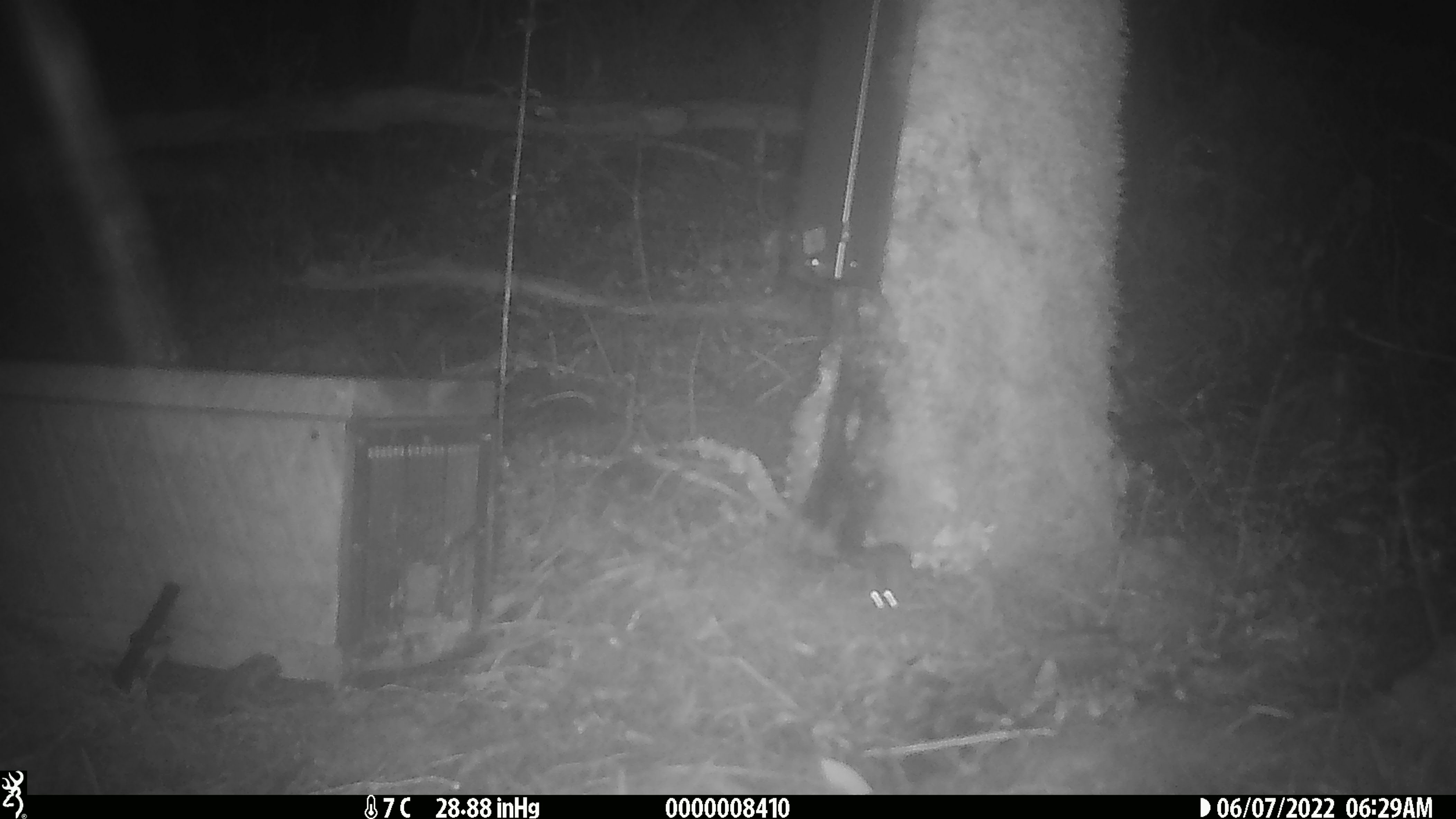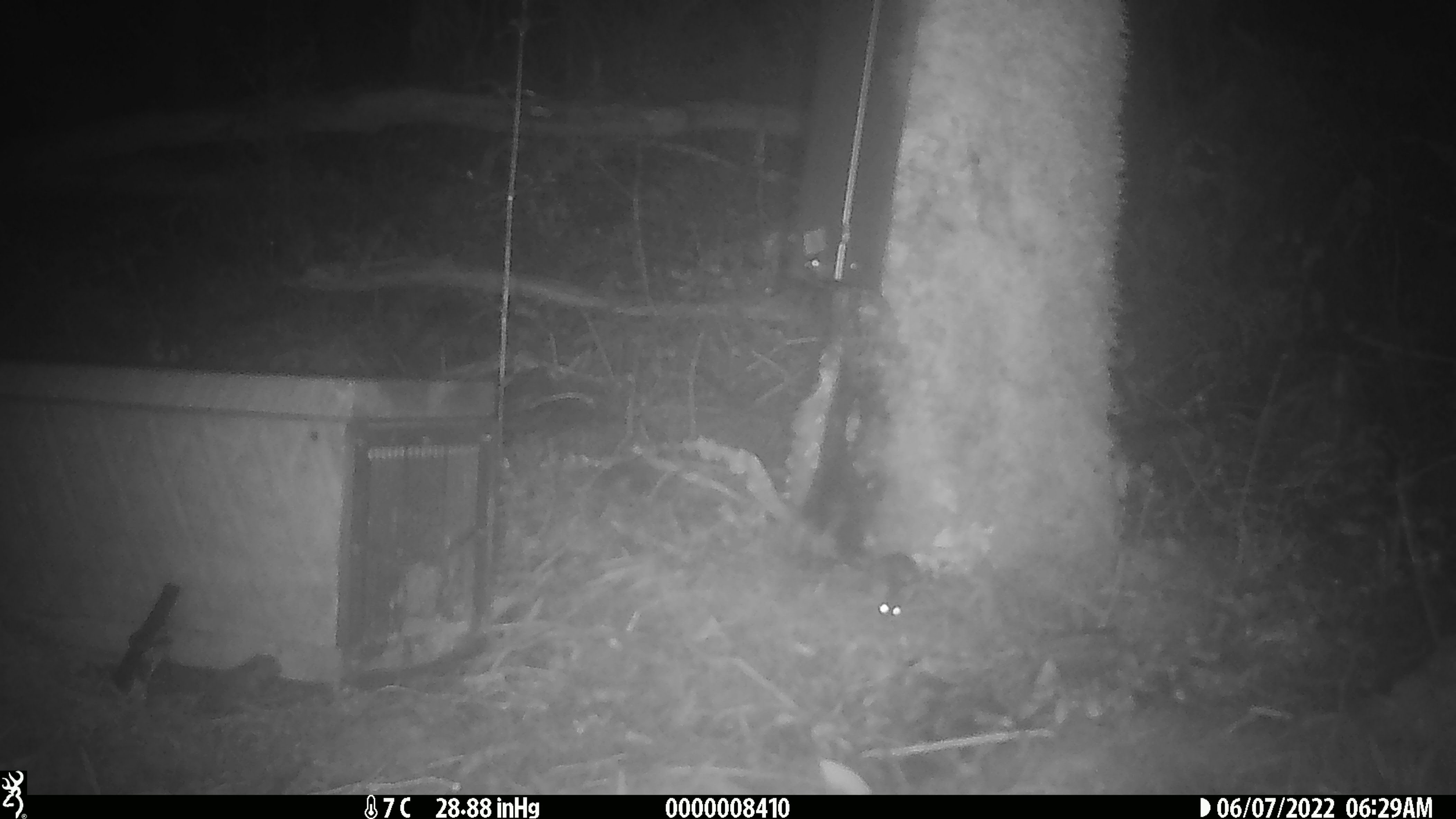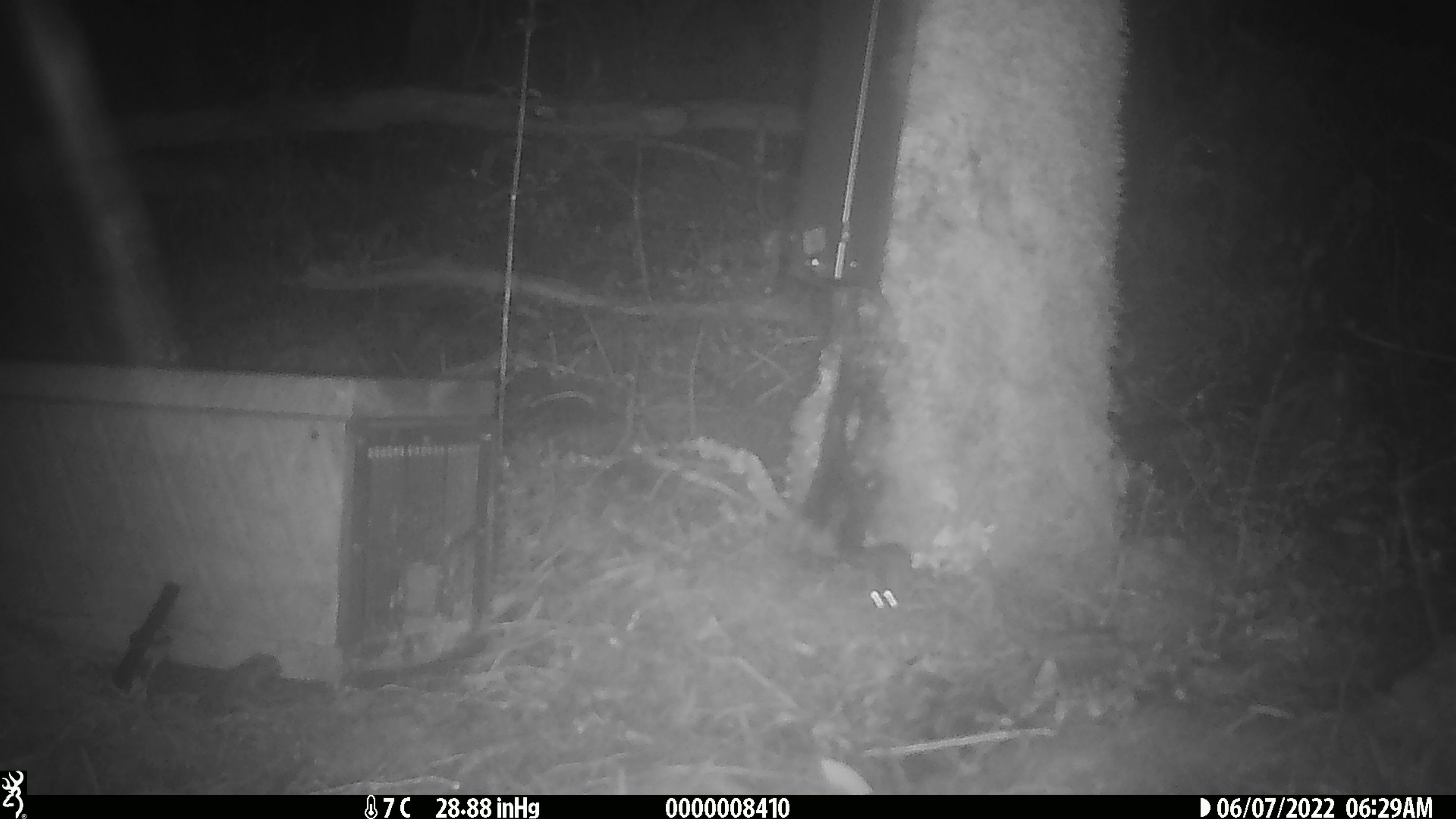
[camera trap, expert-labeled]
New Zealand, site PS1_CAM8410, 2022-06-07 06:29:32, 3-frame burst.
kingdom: Animalia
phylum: Chordata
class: Mammalia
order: Rodentia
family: Muridae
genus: Mus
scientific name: Mus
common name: mouse